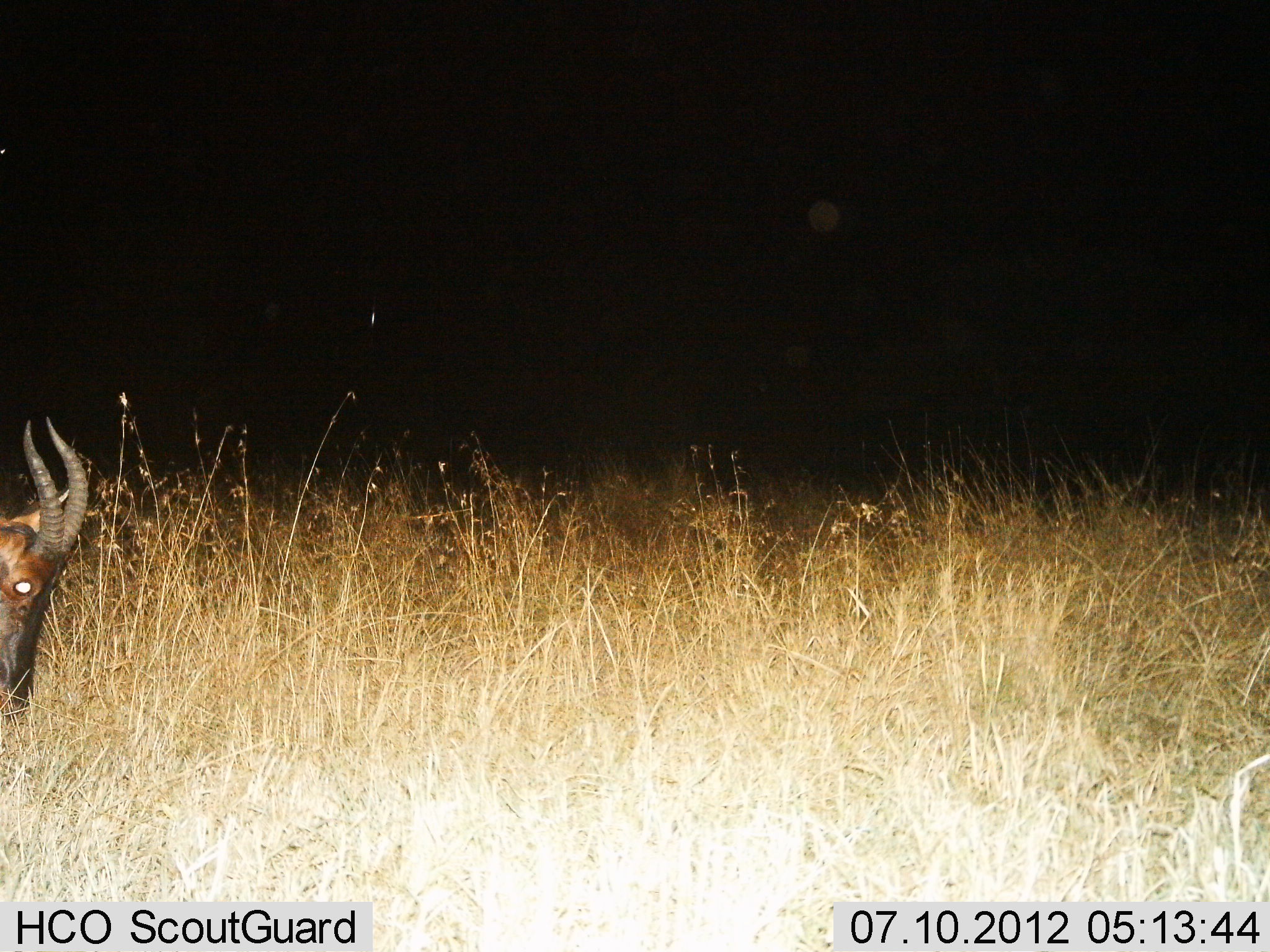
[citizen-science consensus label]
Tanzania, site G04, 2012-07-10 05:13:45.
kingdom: Animalia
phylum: Chordata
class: Mammalia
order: Artiodactyla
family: Bovidae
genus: Damaliscus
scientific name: Damaliscus lunatus jimela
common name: topi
Topi (Damaliscus lunatus jimela), count 1. Behavior (volunteer vote fractions): standing 10%, resting 10%, moving 10%, interacting 0%. Young present (vote fraction): 0%. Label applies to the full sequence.